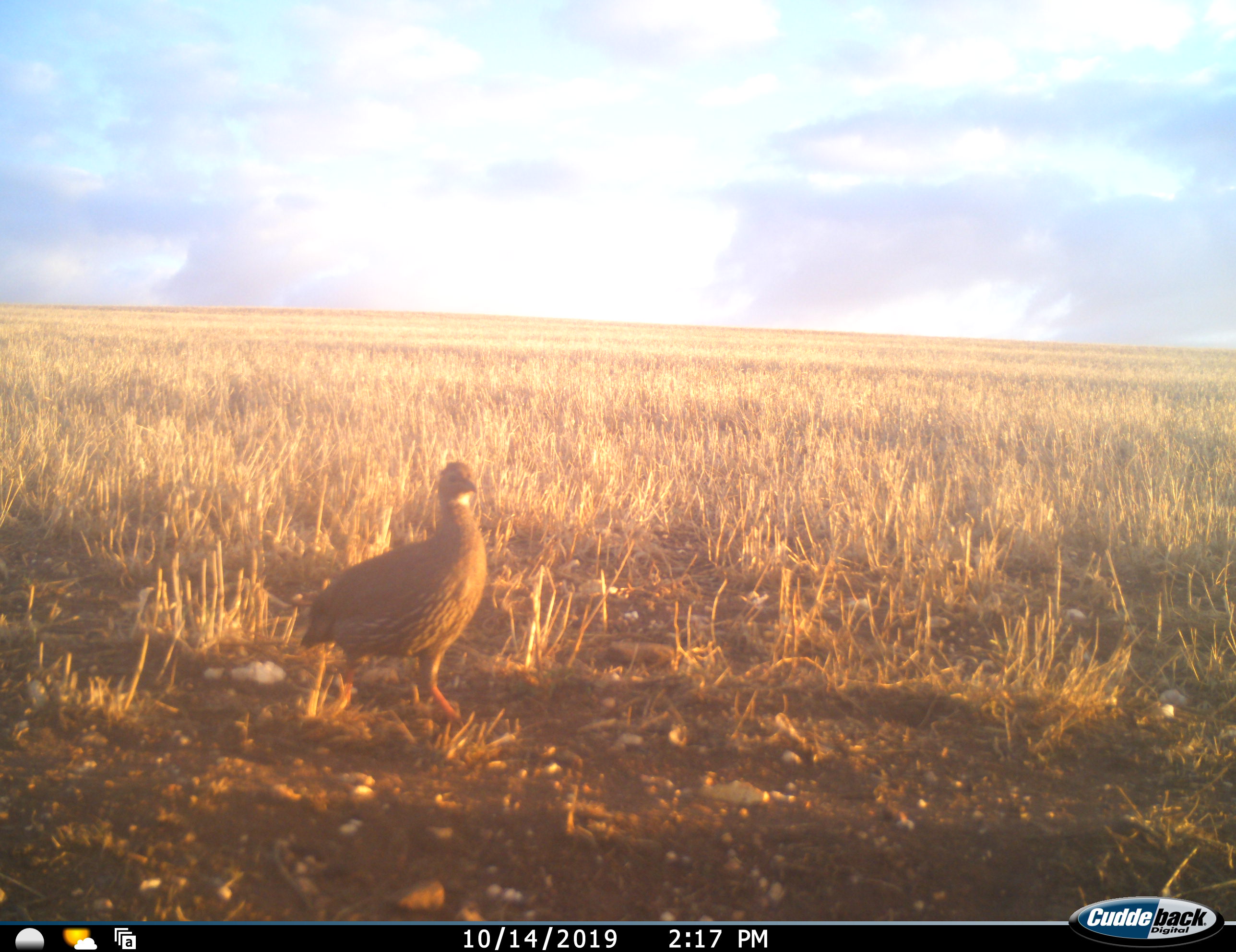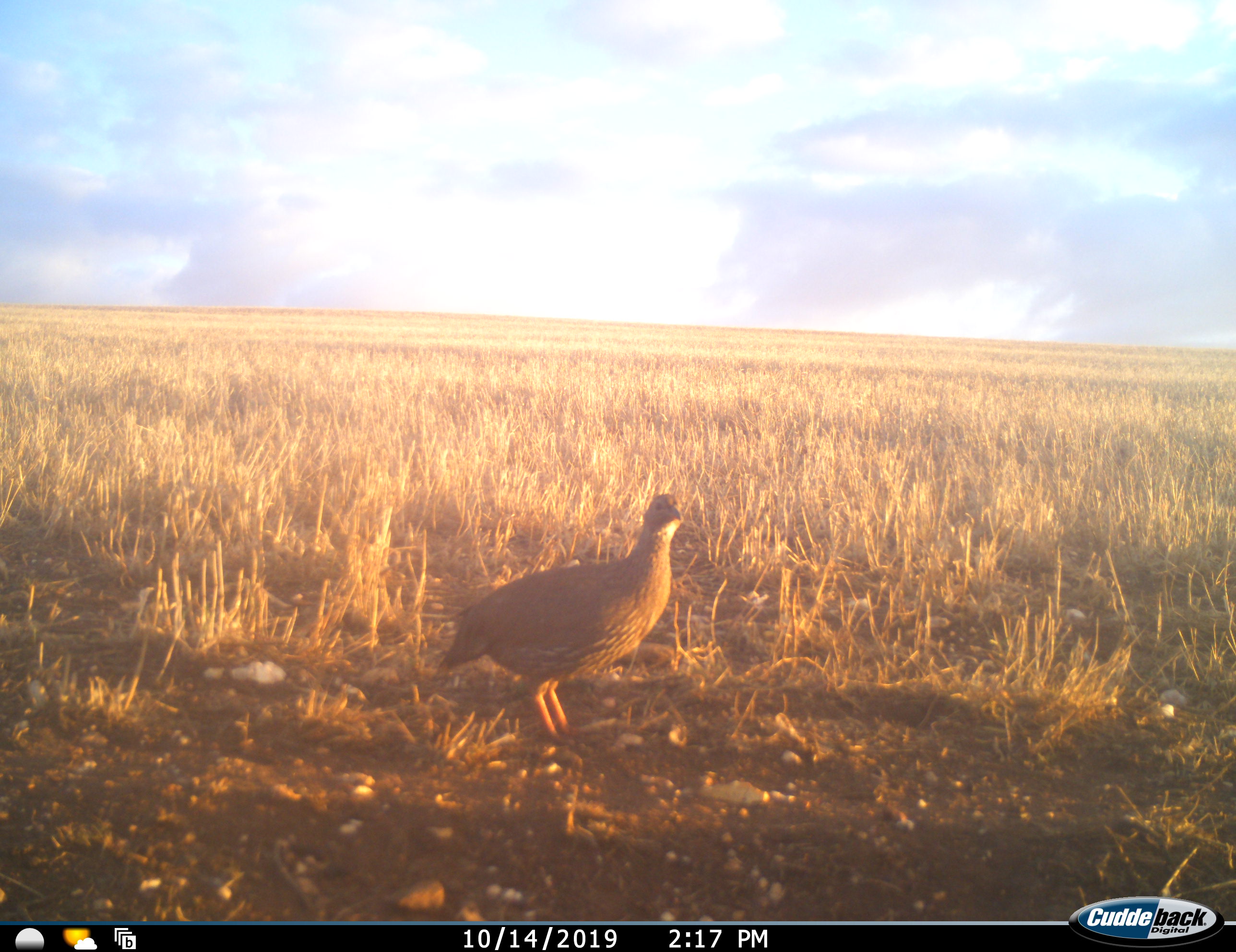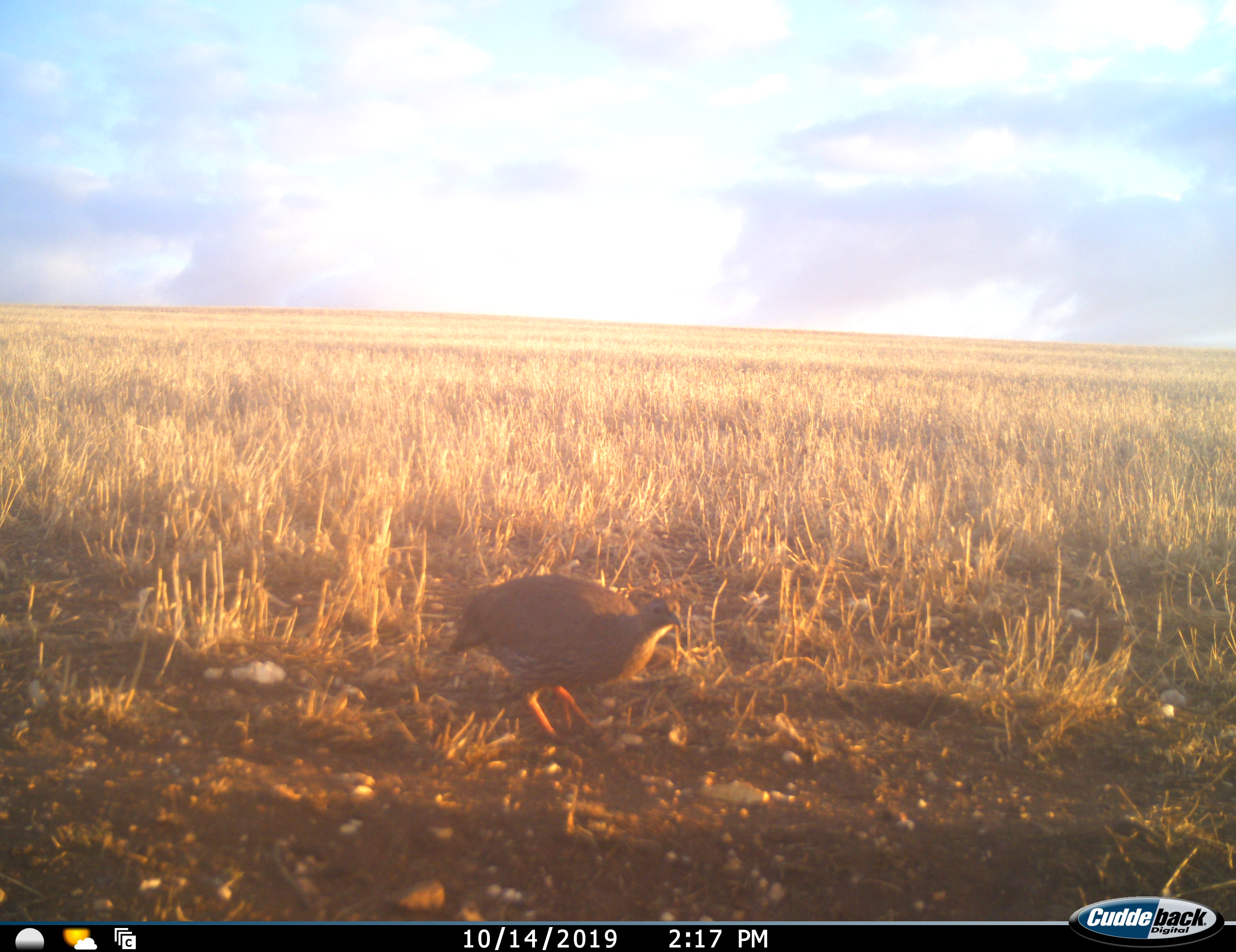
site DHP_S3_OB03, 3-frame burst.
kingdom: Animalia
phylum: Chordata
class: Aves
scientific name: Aves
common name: bird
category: birdother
Birdother (bird) (Aves), count 1. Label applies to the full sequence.